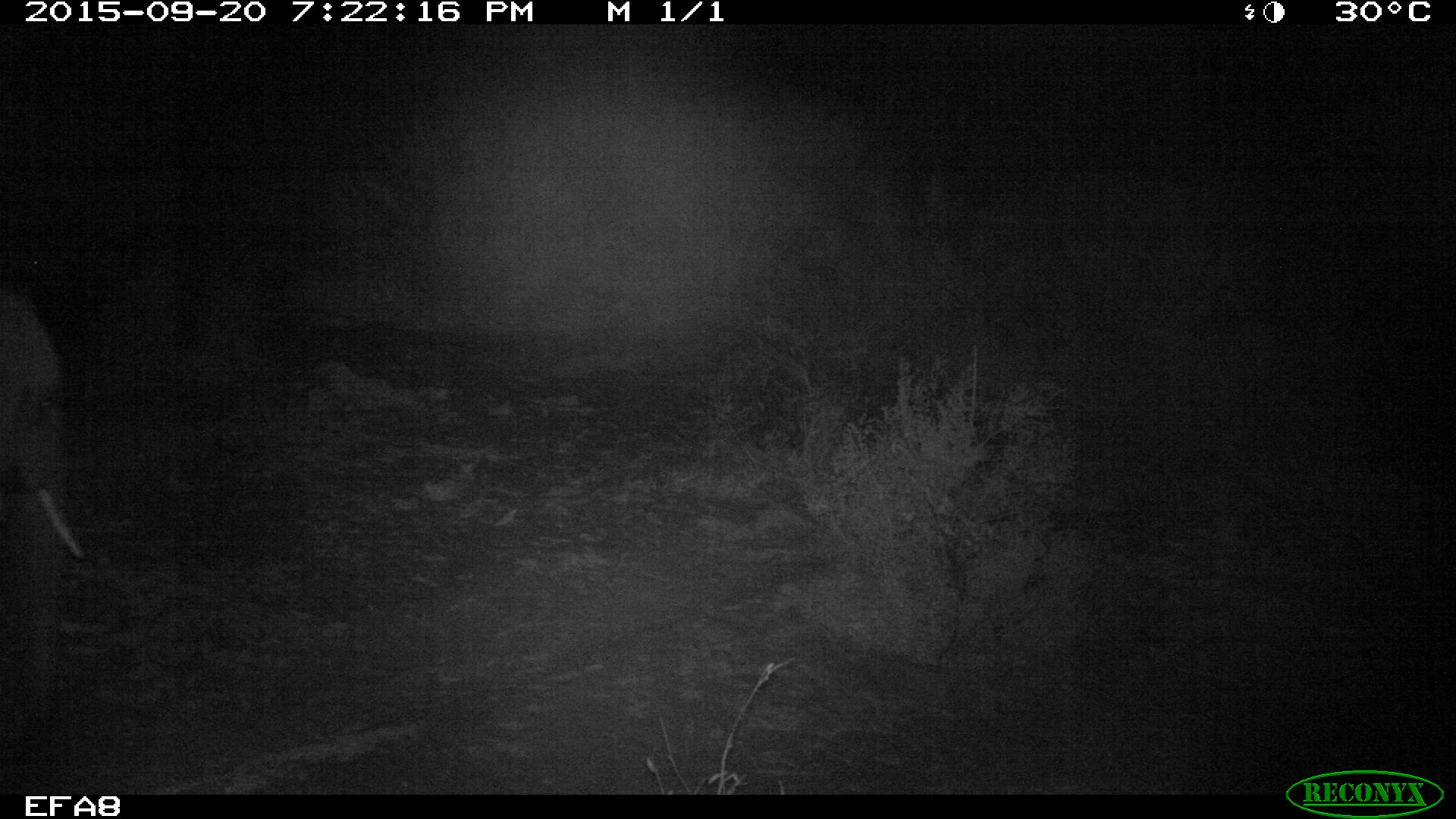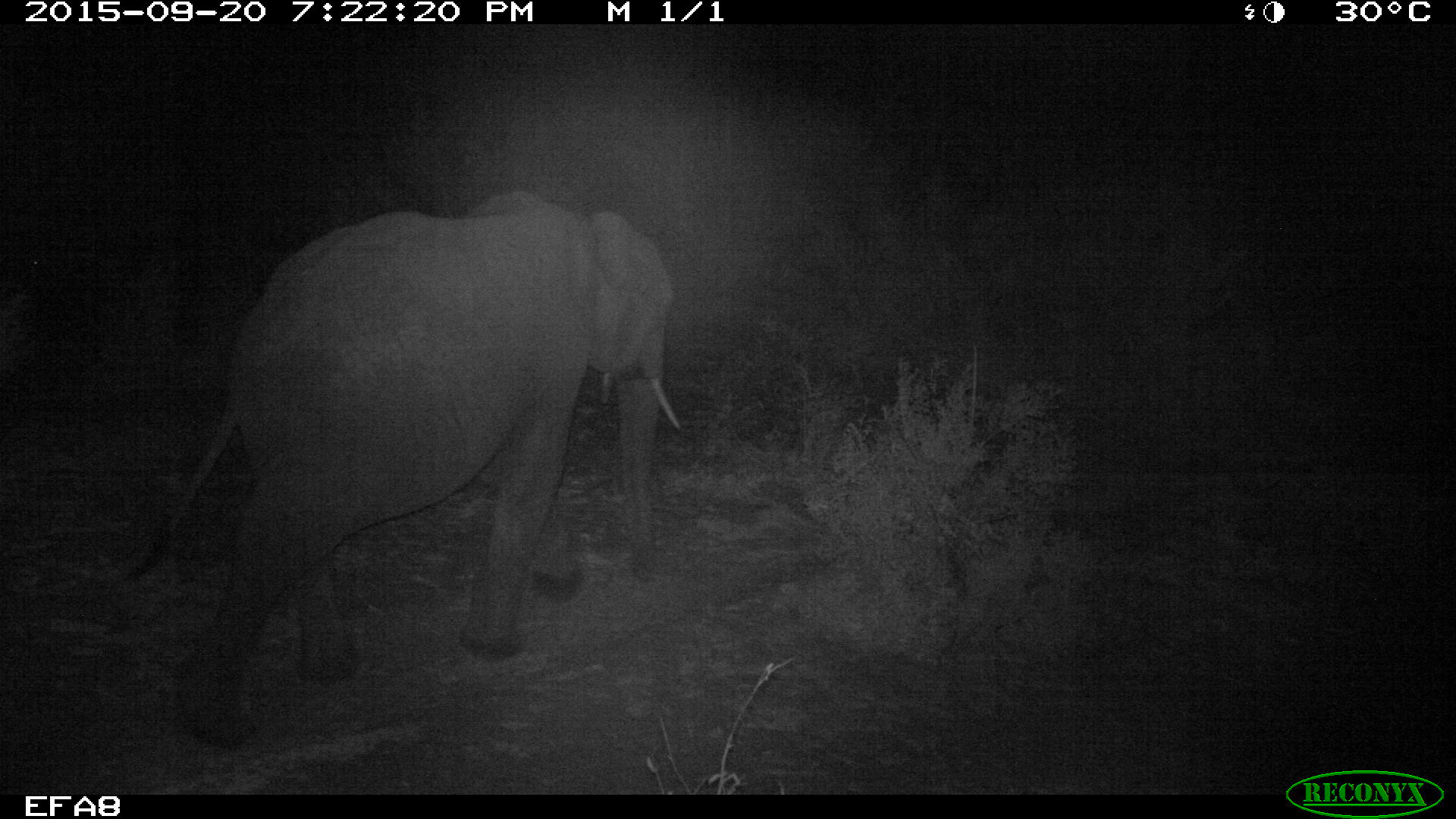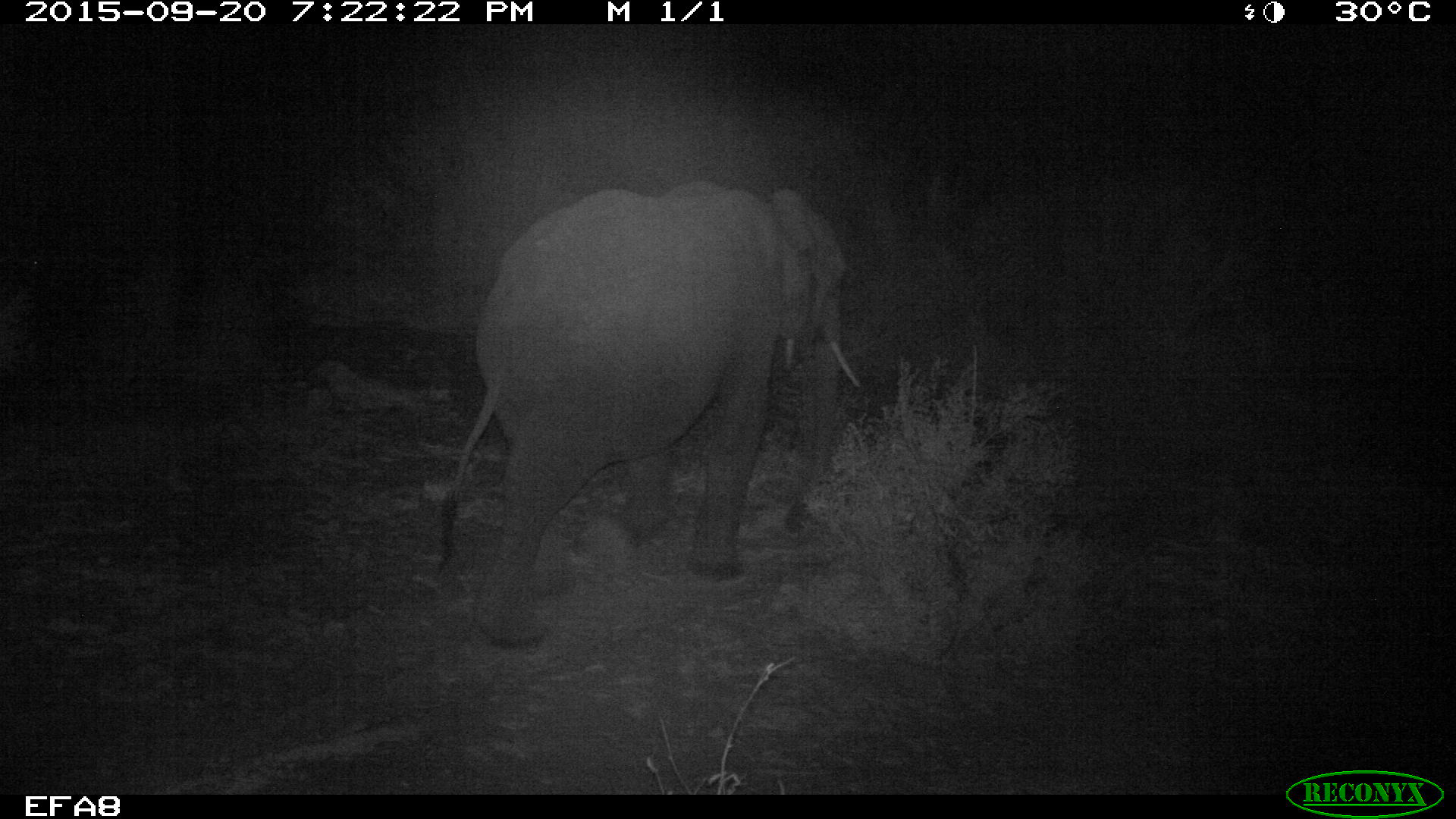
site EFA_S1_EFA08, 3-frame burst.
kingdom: Animalia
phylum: Chordata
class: Mammalia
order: Proboscidea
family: Elephantidae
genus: Loxodonta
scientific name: Loxodonta africana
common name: african bush elephant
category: elephant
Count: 1.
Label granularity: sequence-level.